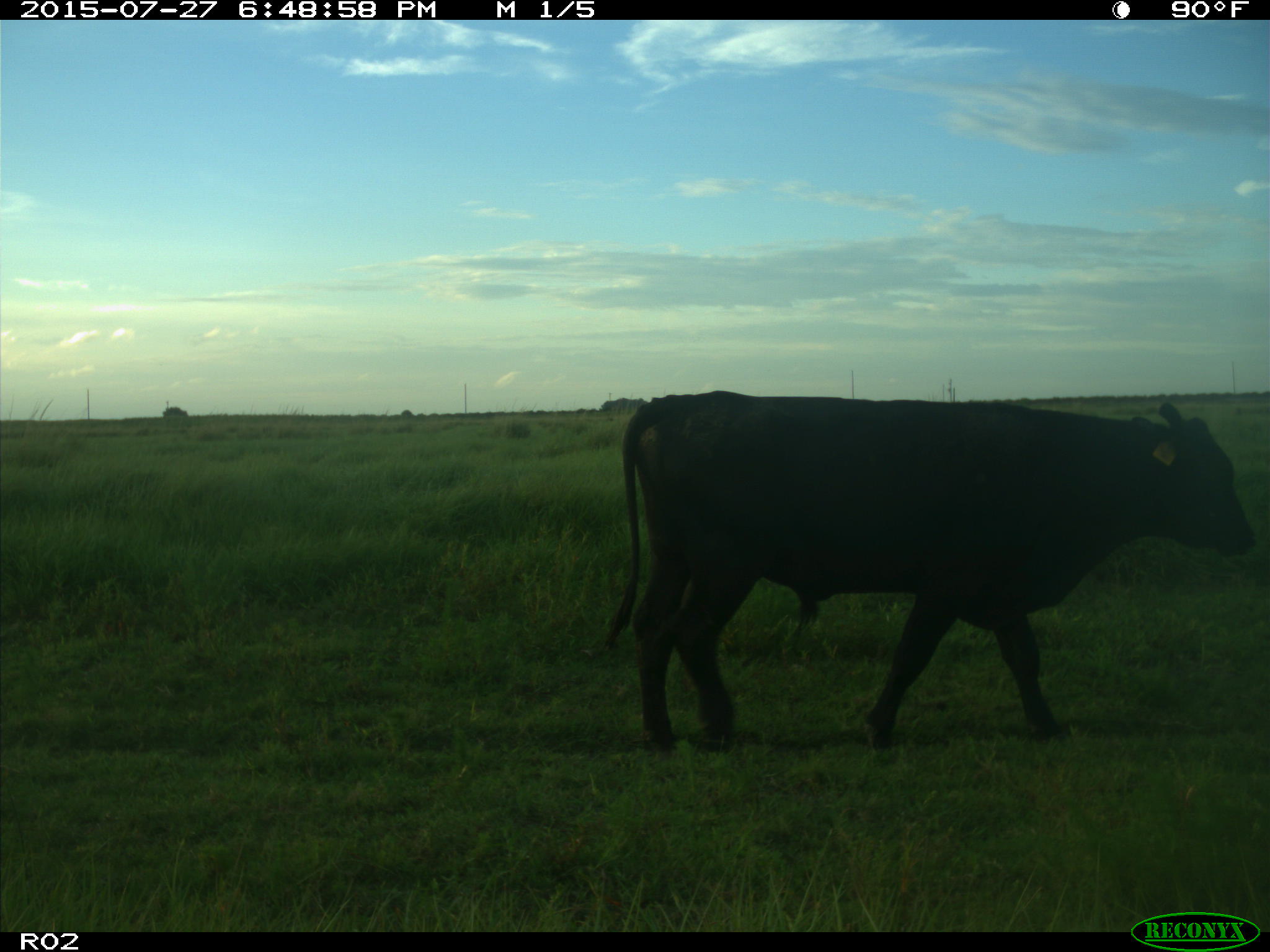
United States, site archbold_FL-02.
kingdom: Animalia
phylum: Chordata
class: Mammalia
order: Artiodactyla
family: Bovidae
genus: Bos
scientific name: Bos taurus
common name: domestic cow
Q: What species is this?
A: Bos taurus (domestic cow).